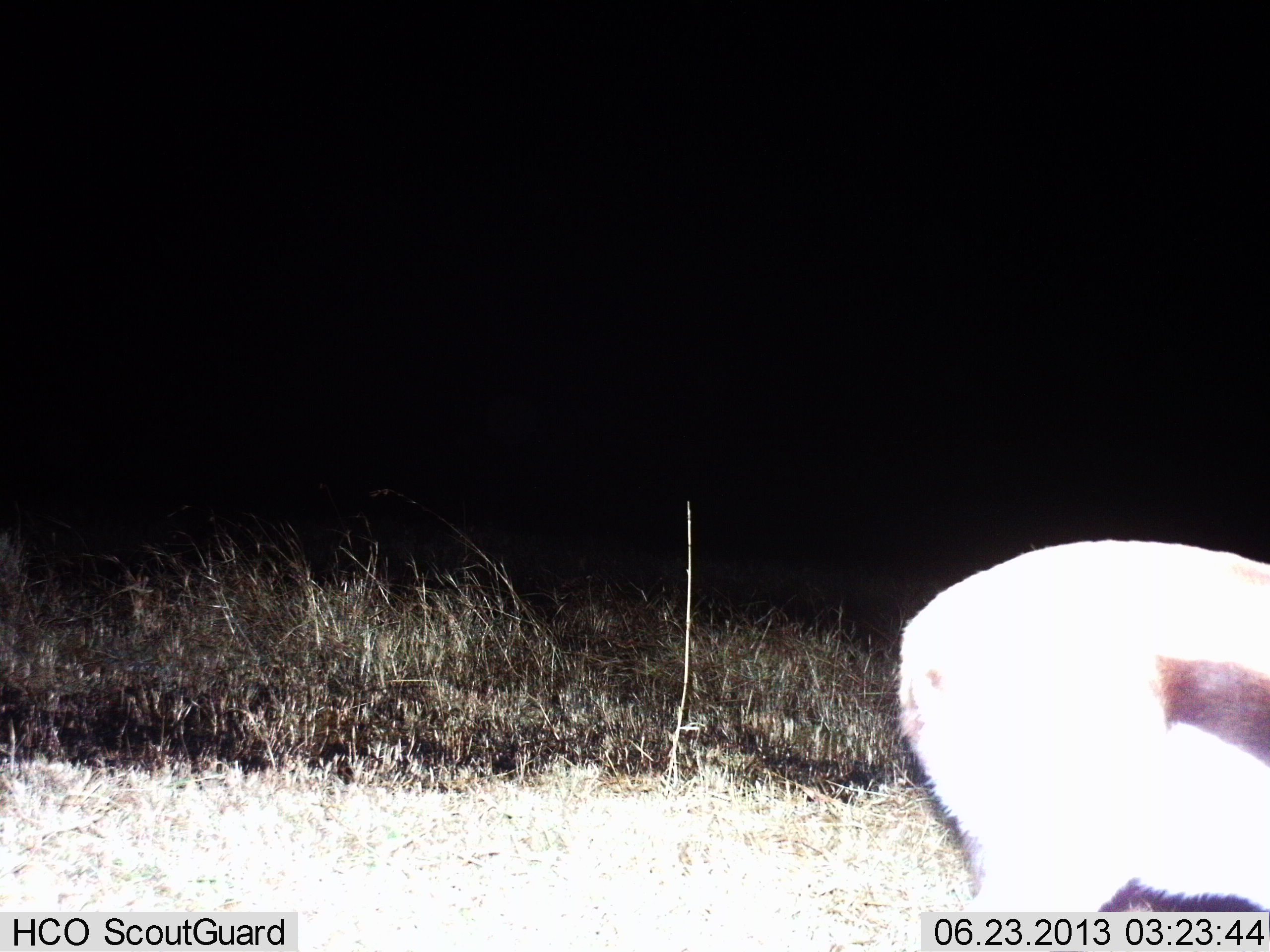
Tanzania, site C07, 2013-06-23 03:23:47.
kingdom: Animalia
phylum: Chordata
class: Mammalia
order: Artiodactyla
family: Bovidae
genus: Eudorcas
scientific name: Eudorcas thomsonii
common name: thomson's gazelle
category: gazellethomsons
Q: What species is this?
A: Gazellethomsons (thomson's gazelle) (Eudorcas thomsonii).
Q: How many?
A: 1.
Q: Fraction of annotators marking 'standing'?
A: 80%.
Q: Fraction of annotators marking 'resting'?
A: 0%.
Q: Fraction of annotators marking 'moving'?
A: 10%.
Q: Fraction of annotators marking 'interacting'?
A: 0%.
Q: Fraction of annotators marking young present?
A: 0%.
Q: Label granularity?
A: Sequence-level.